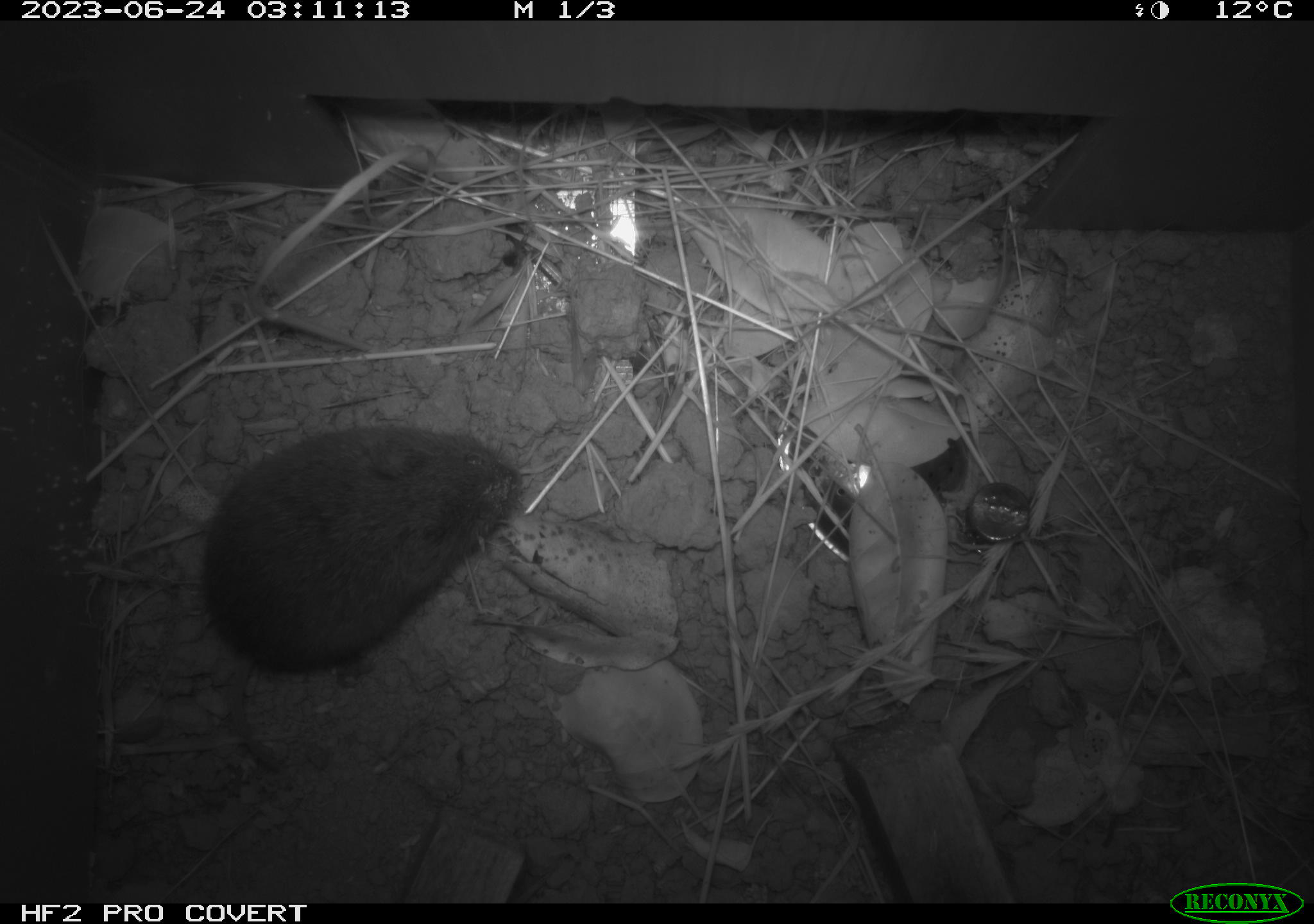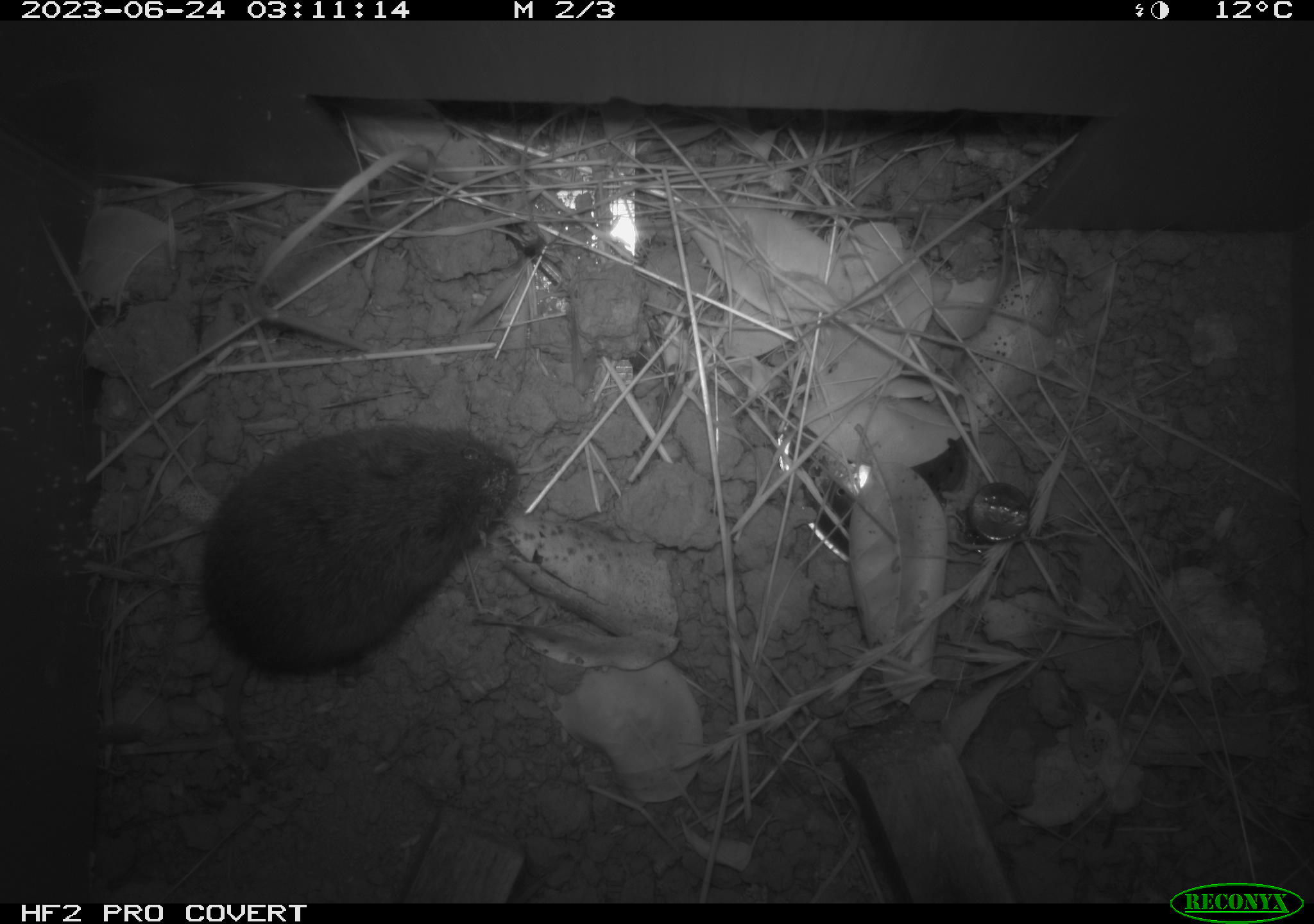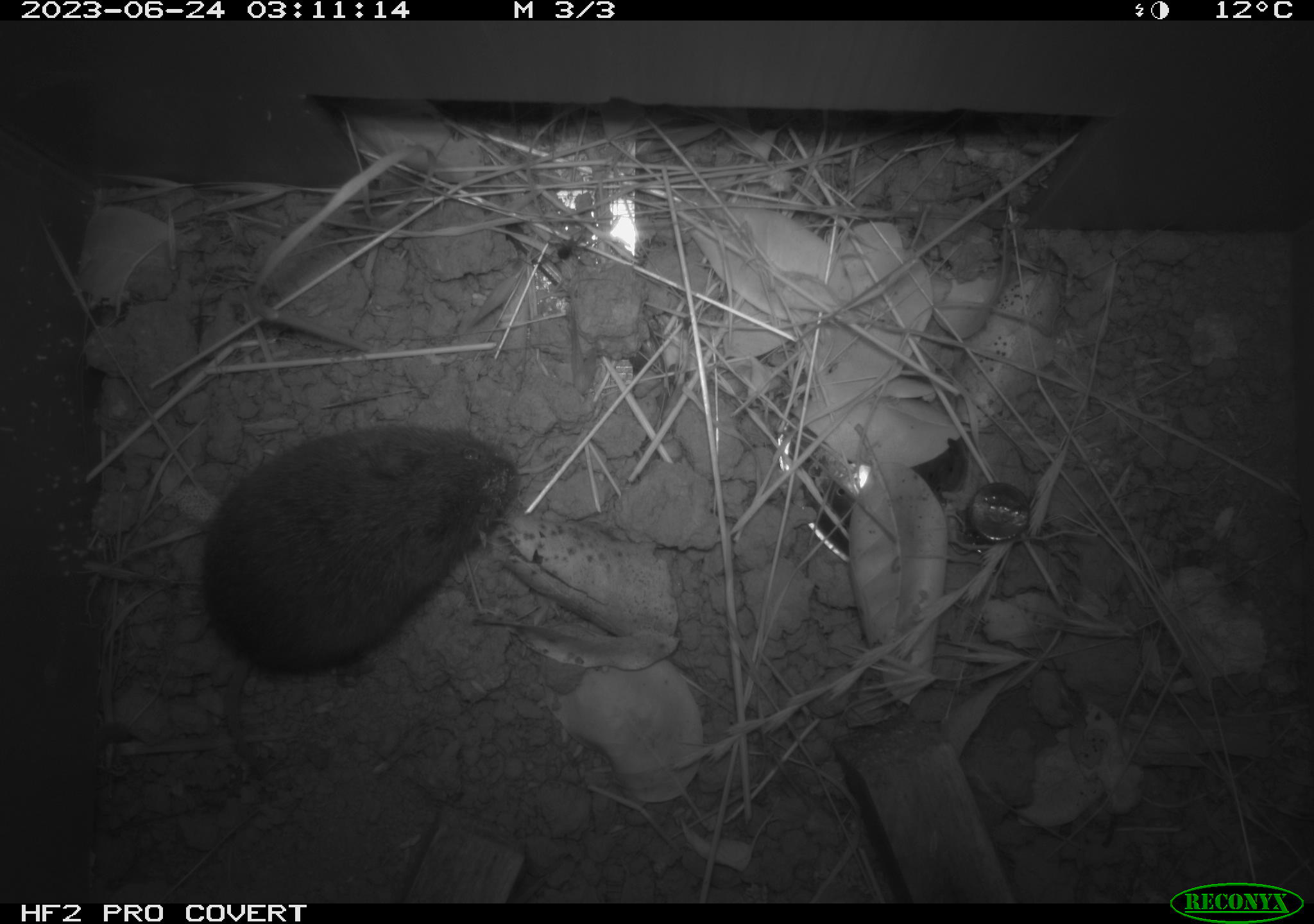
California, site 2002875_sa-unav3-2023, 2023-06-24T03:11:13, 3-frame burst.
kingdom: Animalia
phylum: Chordata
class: Mammalia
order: Rodentia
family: Cricetidae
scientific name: Arvicolinae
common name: voles, lemmings, and muskrats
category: arvicolinae subfamily